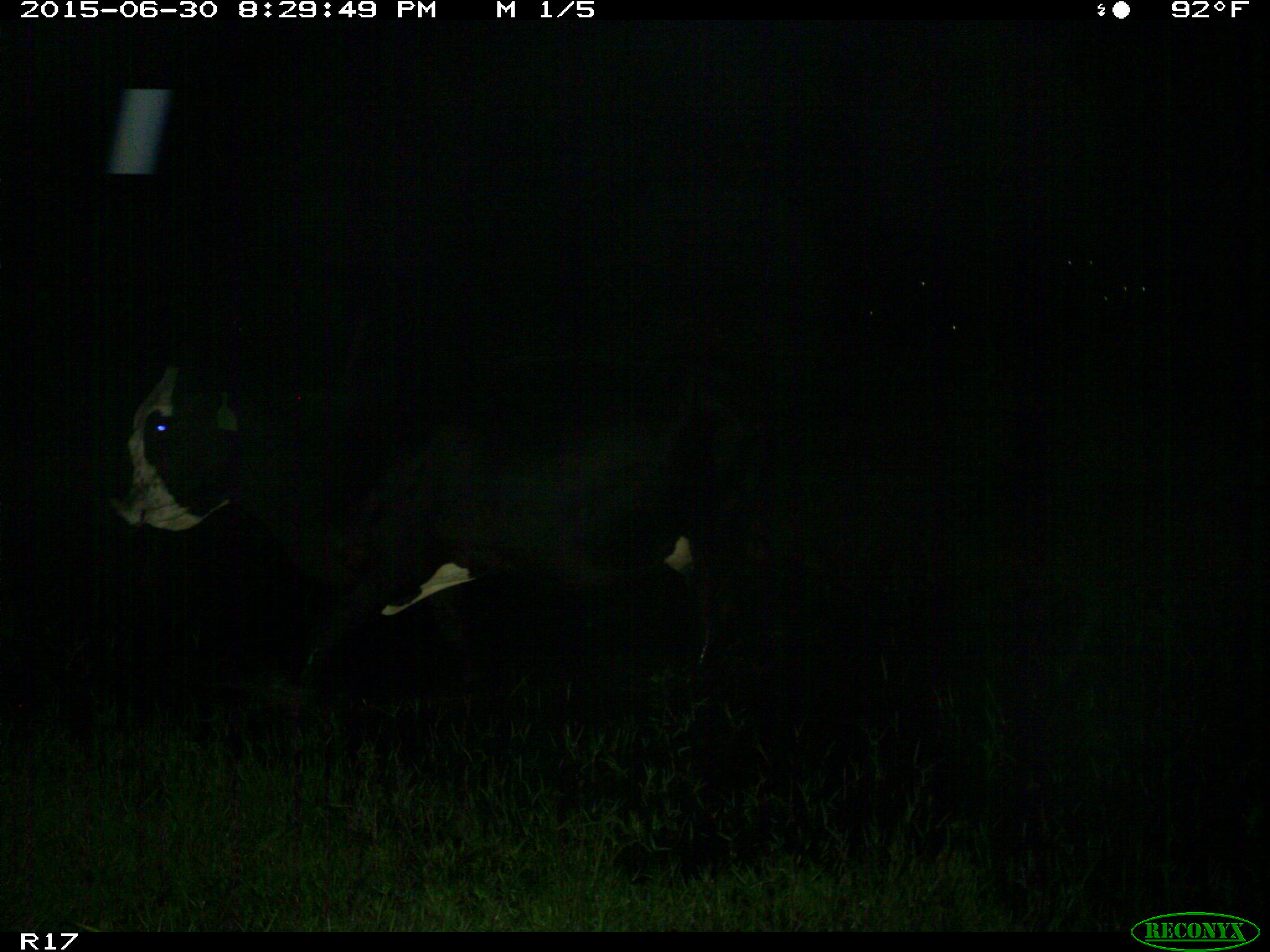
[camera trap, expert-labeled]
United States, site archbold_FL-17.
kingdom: Animalia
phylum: Chordata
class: Mammalia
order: Artiodactyla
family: Bovidae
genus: Bos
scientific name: Bos taurus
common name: domestic cow